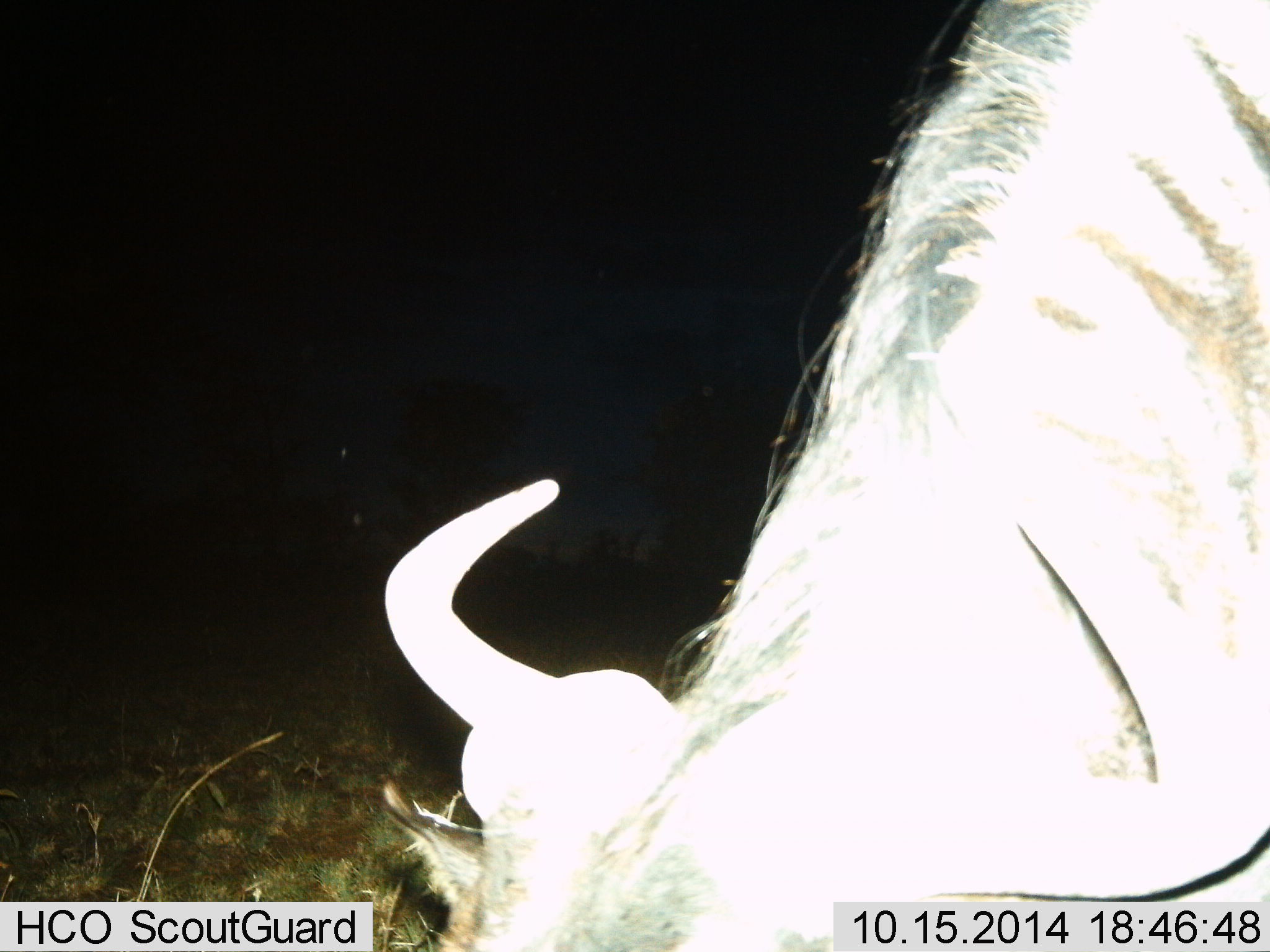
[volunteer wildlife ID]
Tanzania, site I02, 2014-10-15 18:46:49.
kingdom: Animalia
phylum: Chordata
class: Mammalia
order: Artiodactyla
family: Bovidae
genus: Connochaetes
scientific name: Connochaetes taurinus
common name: blue wildebeest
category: wildebeest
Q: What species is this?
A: Wildebeest (blue wildebeest) (Connochaetes taurinus).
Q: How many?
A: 1.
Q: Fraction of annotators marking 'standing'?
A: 70%.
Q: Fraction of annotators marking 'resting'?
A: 0%.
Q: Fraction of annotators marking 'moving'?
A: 0%.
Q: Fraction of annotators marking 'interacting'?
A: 0%.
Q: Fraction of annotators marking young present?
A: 0%.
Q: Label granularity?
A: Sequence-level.